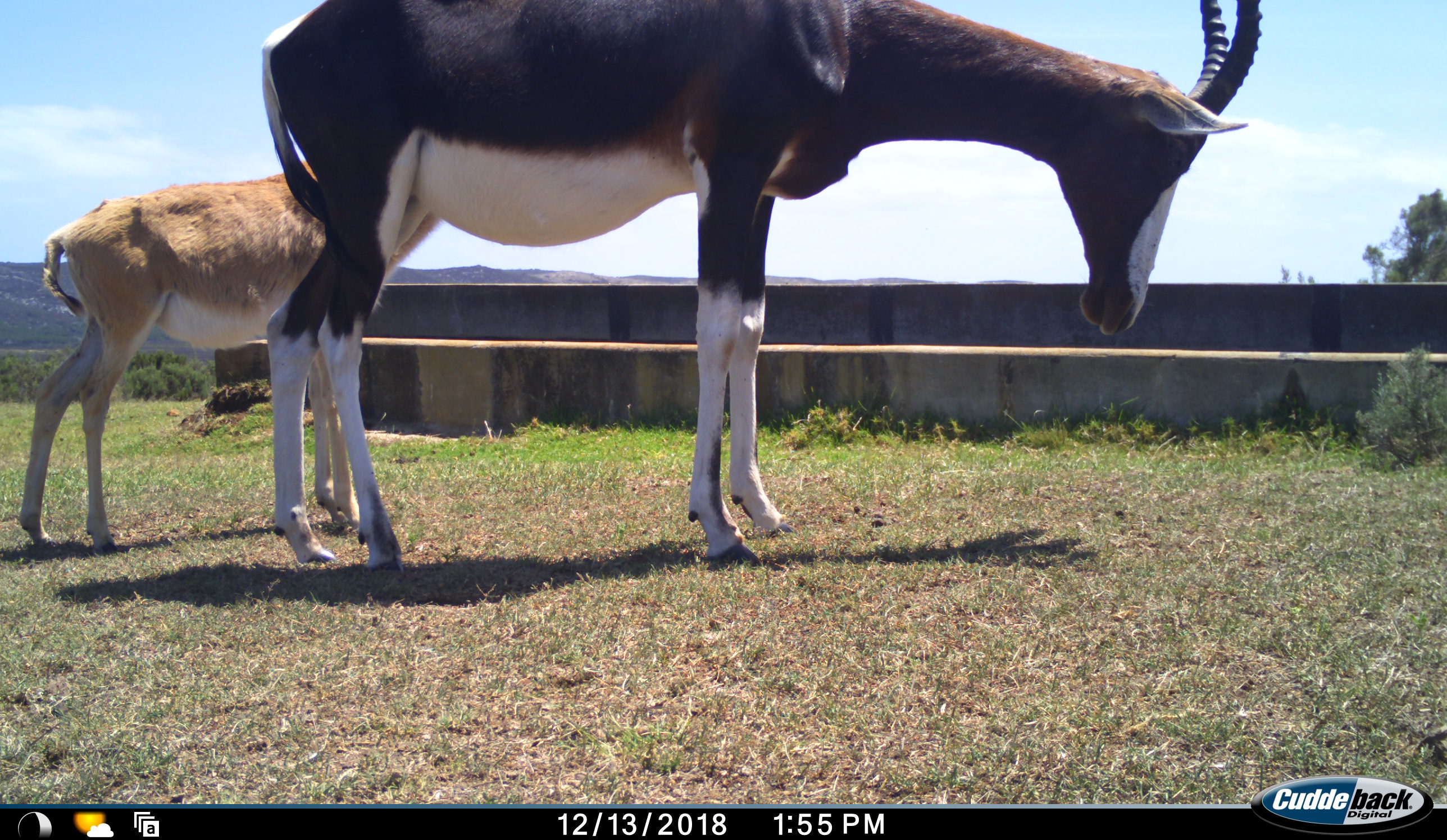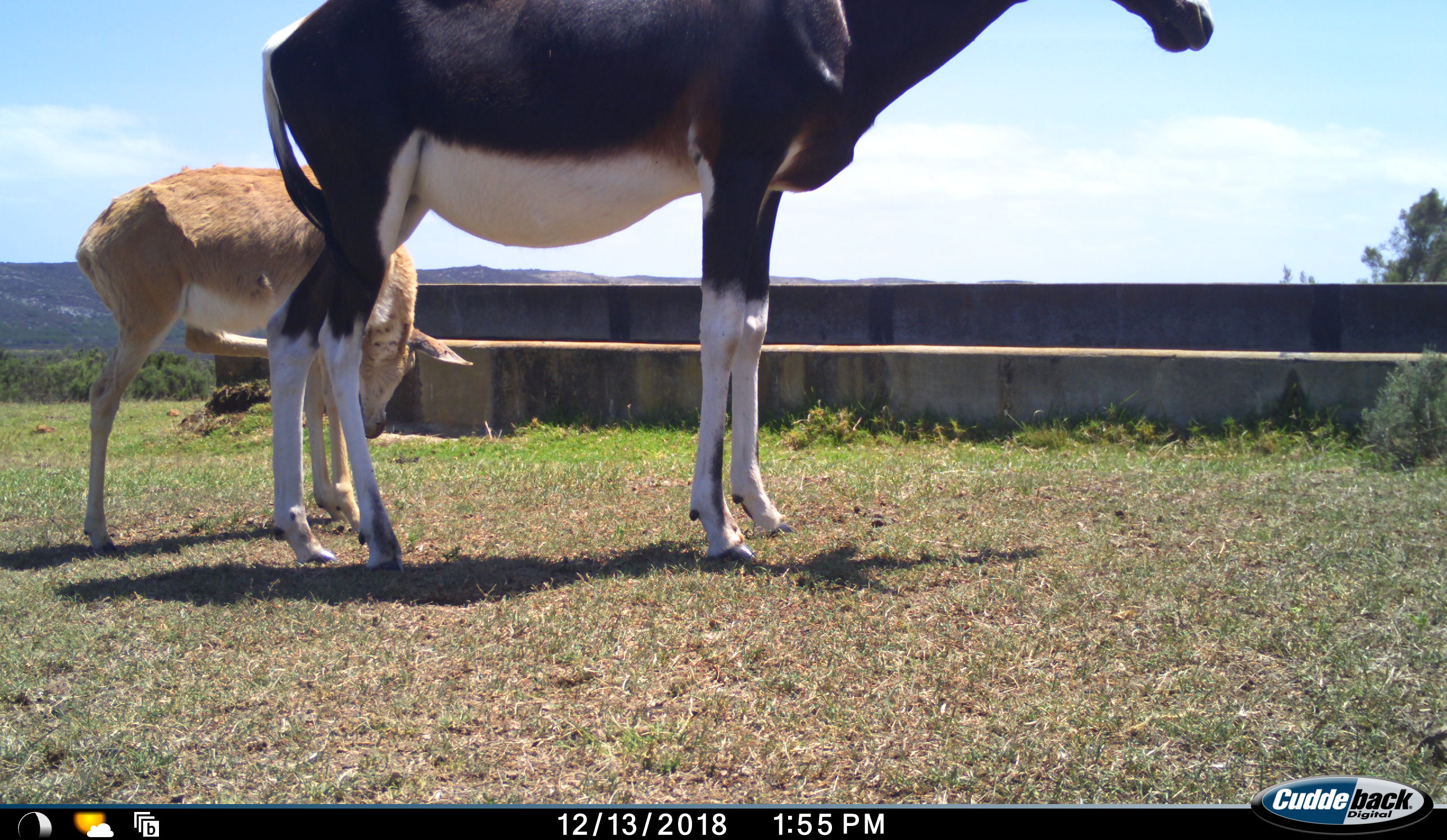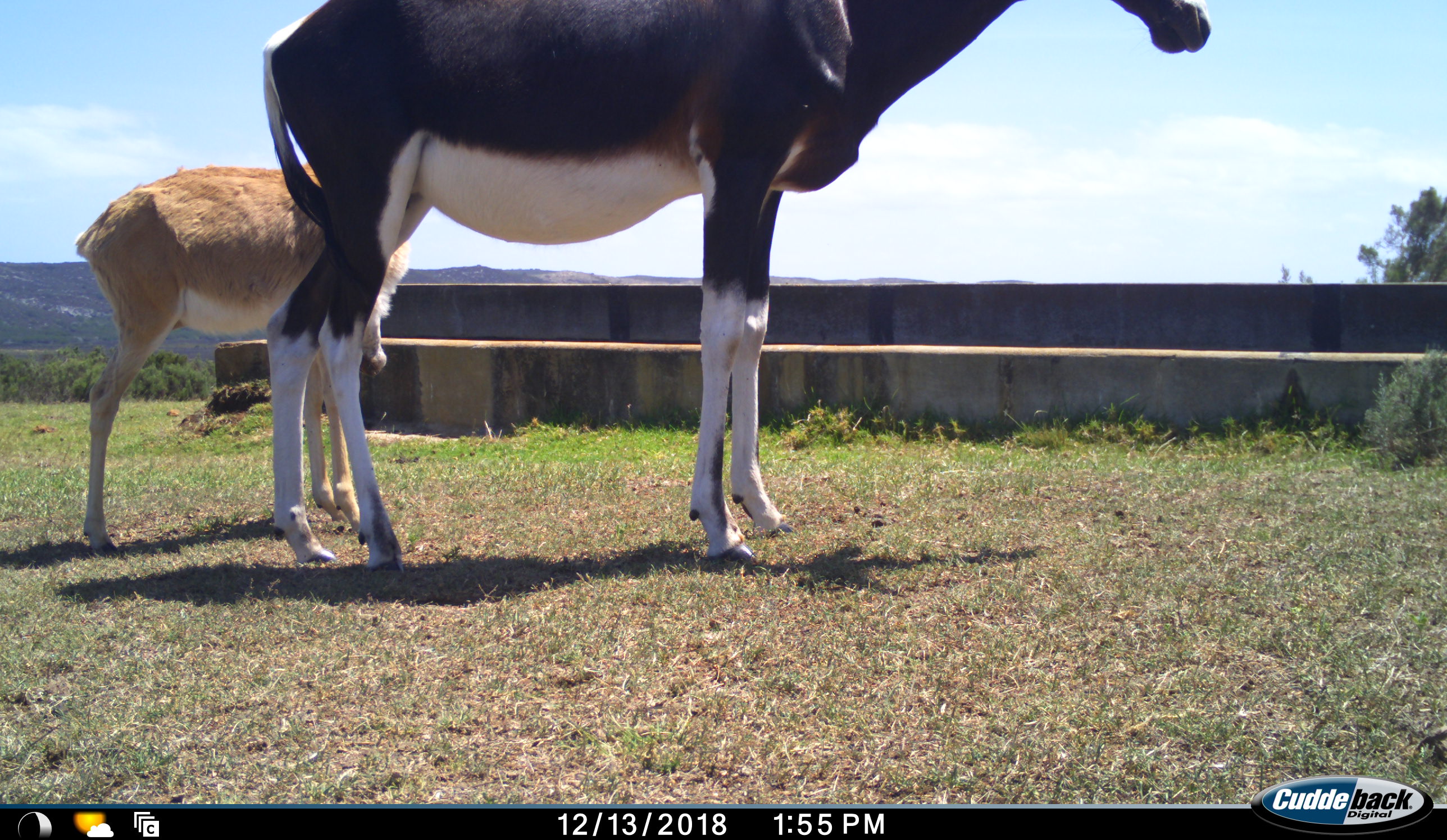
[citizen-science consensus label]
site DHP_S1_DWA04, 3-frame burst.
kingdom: Animalia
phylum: Chordata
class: Mammalia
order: Artiodactyla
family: Bovidae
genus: Damaliscus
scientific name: Damaliscus pygargus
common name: bontebok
Bontebok (Damaliscus pygargus), count 2. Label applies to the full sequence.